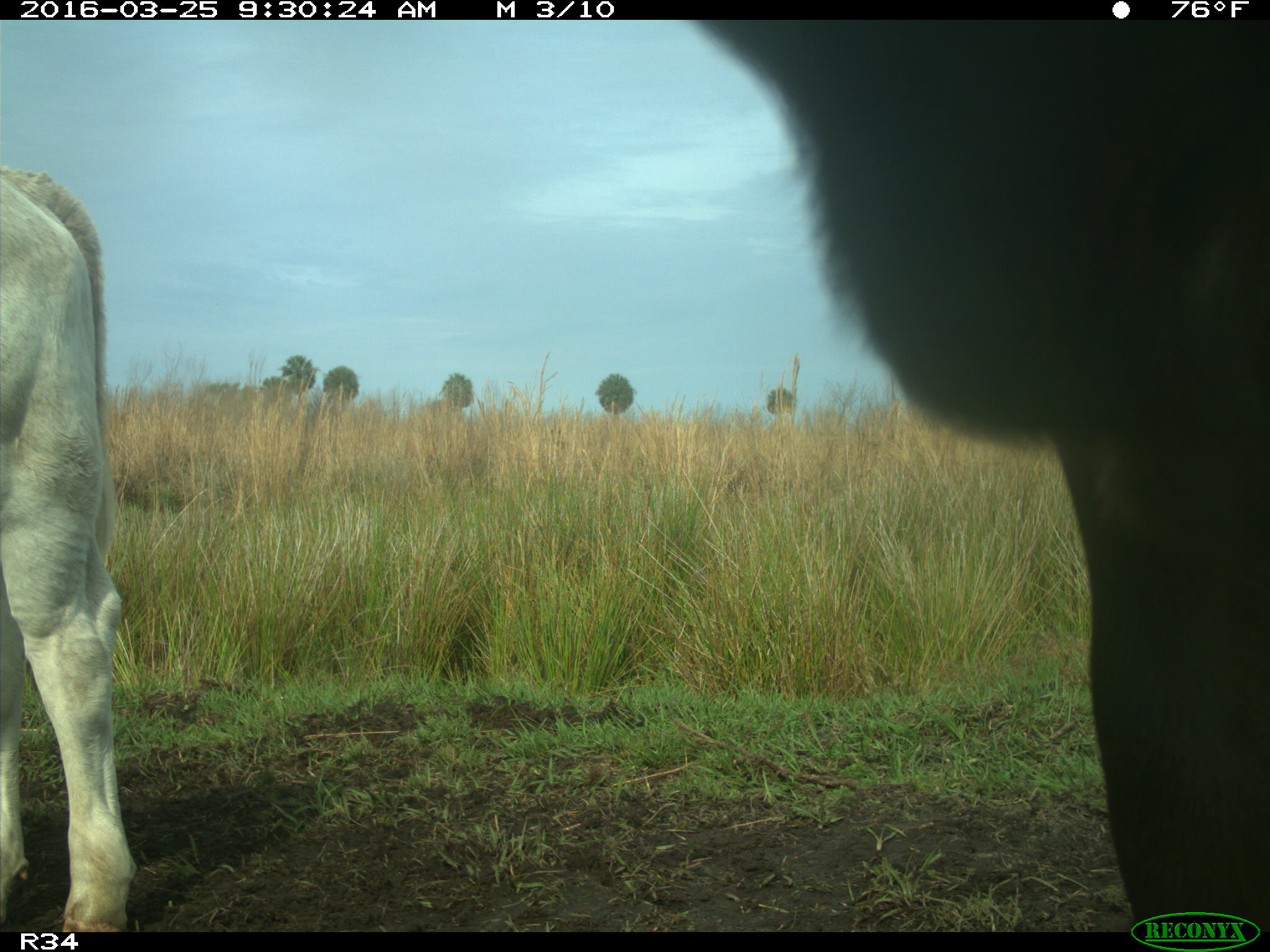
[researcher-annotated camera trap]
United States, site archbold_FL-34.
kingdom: Animalia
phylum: Chordata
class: Mammalia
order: Artiodactyla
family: Bovidae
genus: Bos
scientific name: Bos taurus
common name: domestic cow